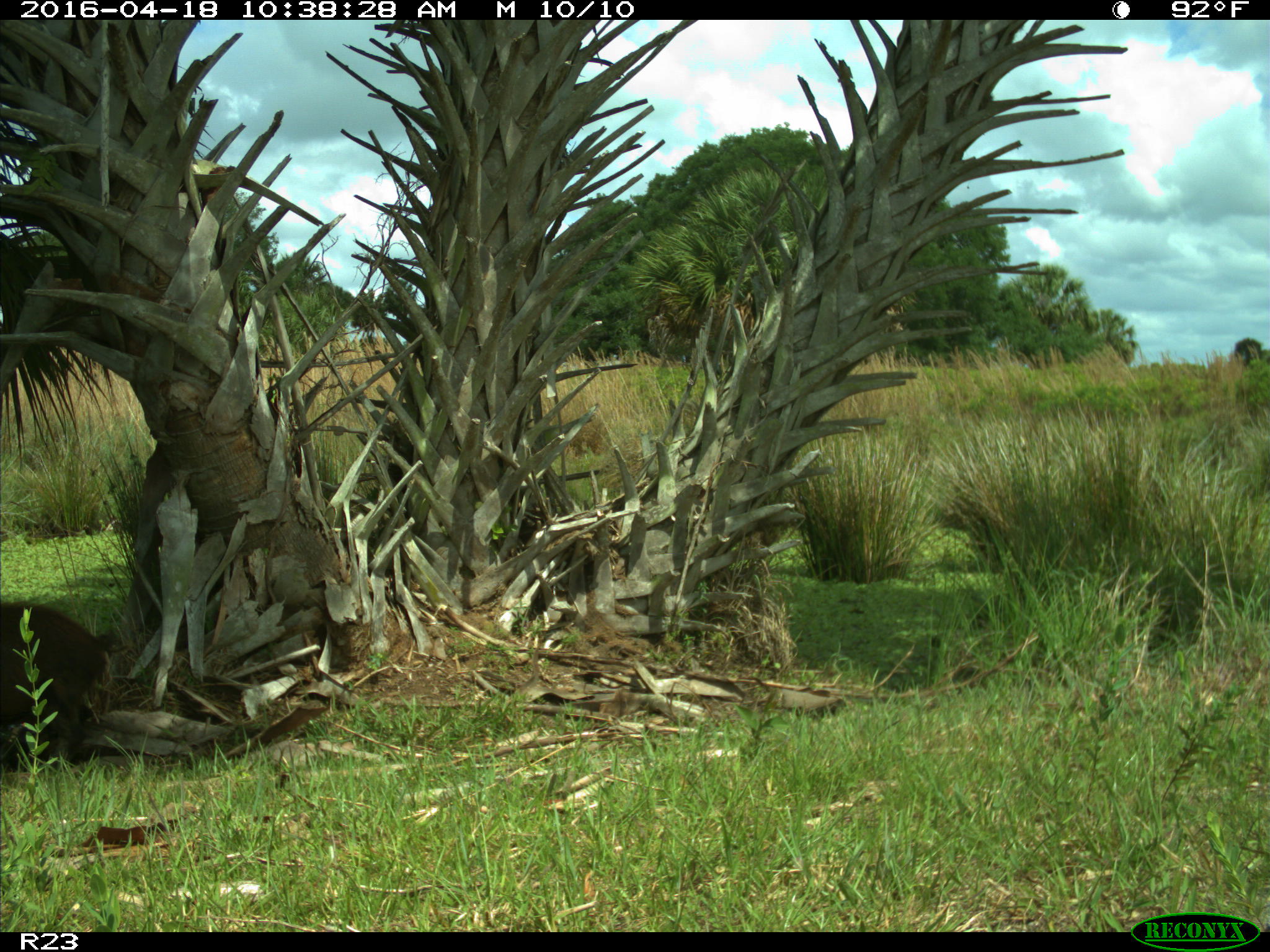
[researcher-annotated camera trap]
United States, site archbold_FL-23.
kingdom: Animalia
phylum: Chordata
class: Mammalia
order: Artiodactyla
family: Suidae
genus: Sus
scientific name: Sus scrofa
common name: wild boar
Sus scrofa (wild boar).